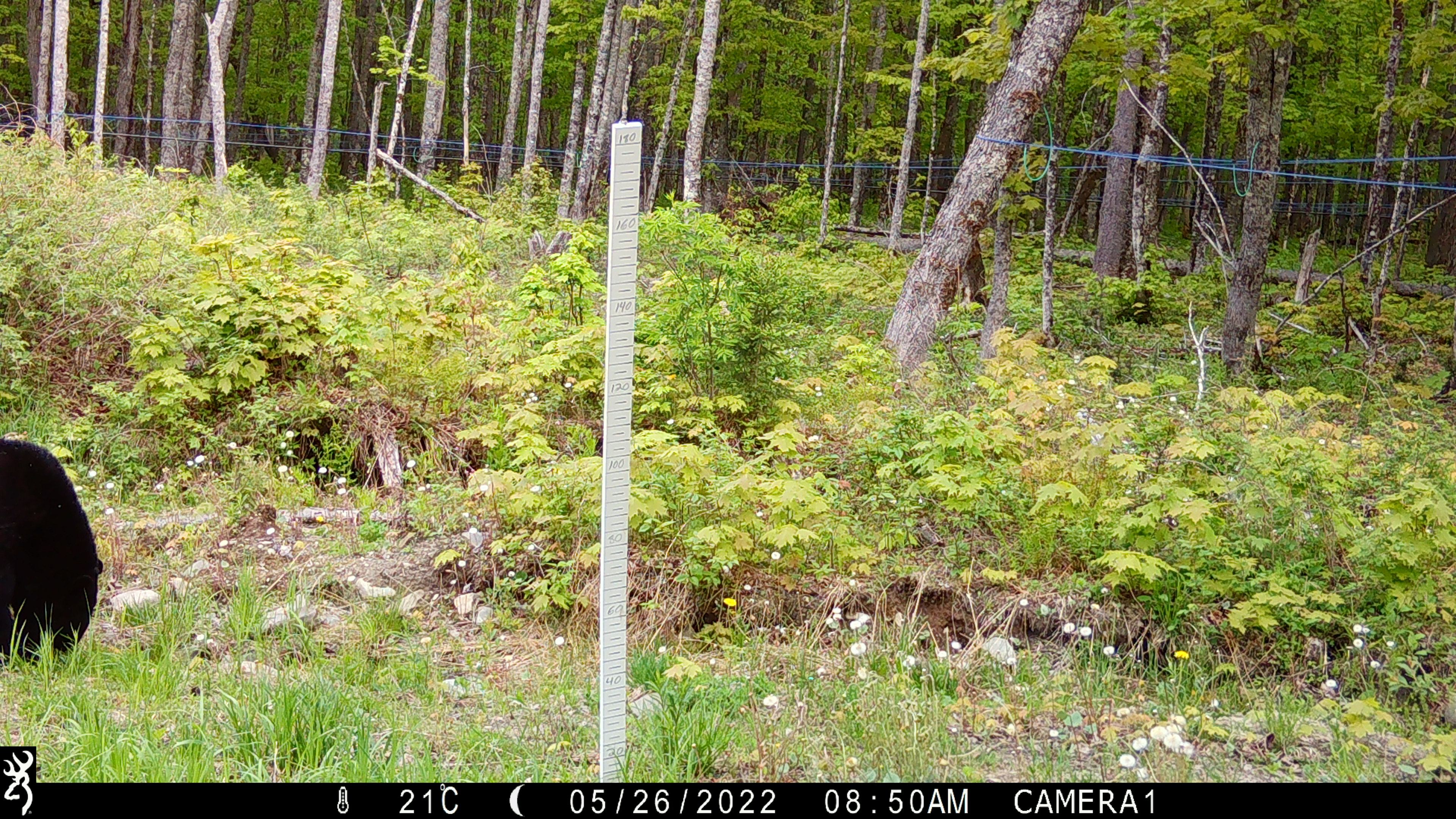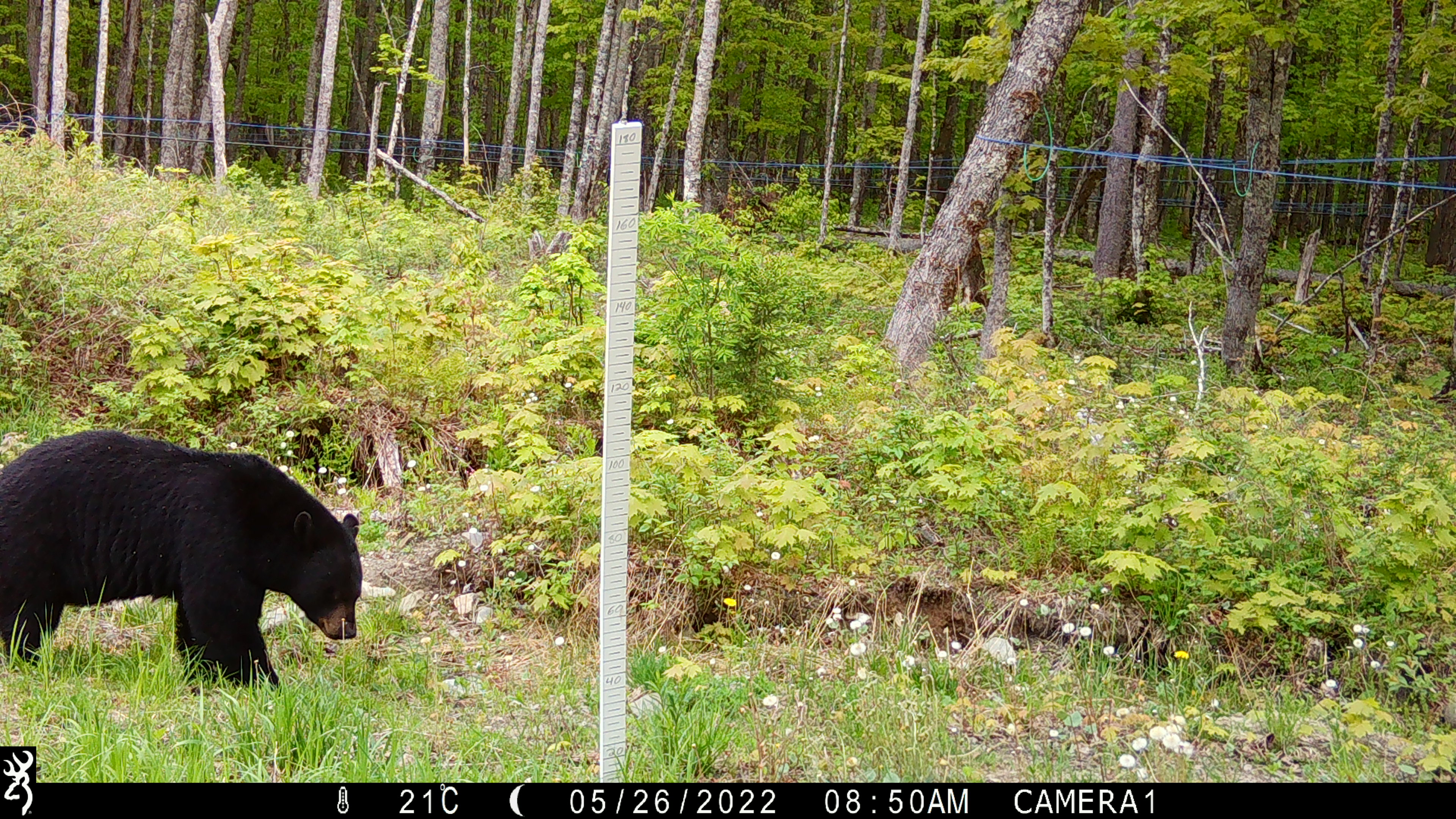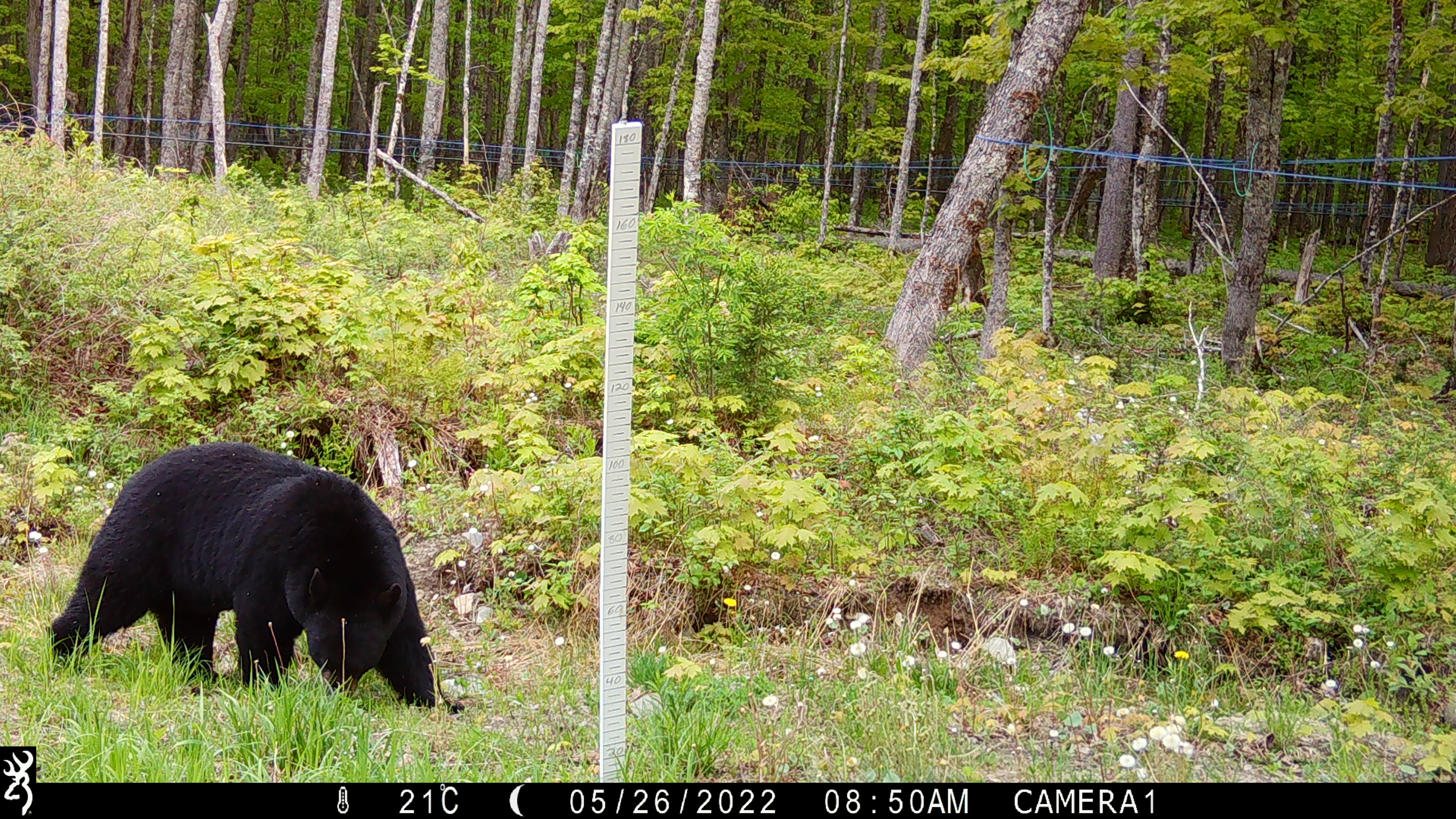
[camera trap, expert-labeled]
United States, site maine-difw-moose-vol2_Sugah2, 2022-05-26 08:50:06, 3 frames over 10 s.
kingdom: Animalia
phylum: Chordata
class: Mammalia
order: Carnivora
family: Ursidae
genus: Ursus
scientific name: Ursus americanus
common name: black bear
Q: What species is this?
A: Black bear (Ursus americanus).